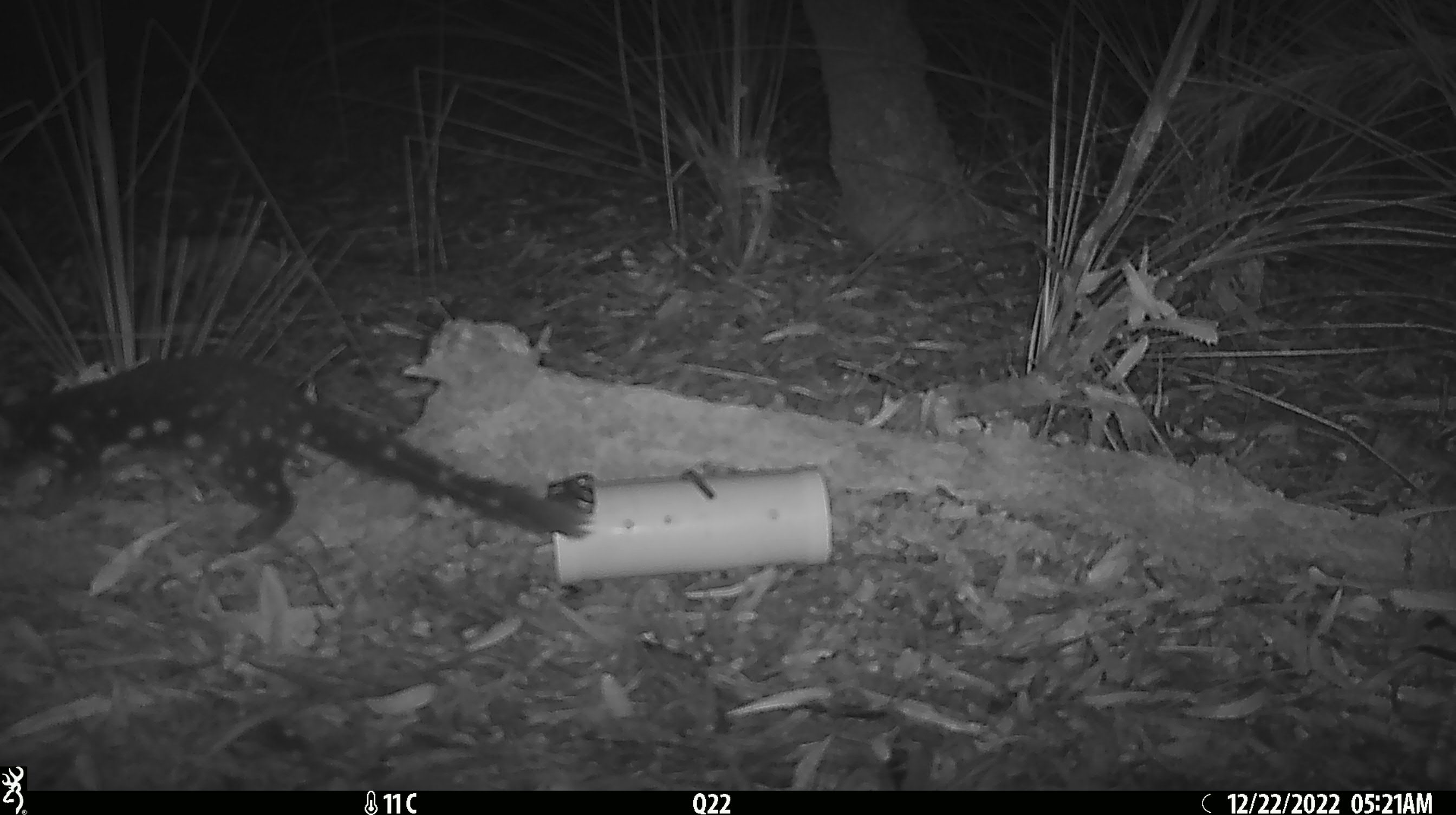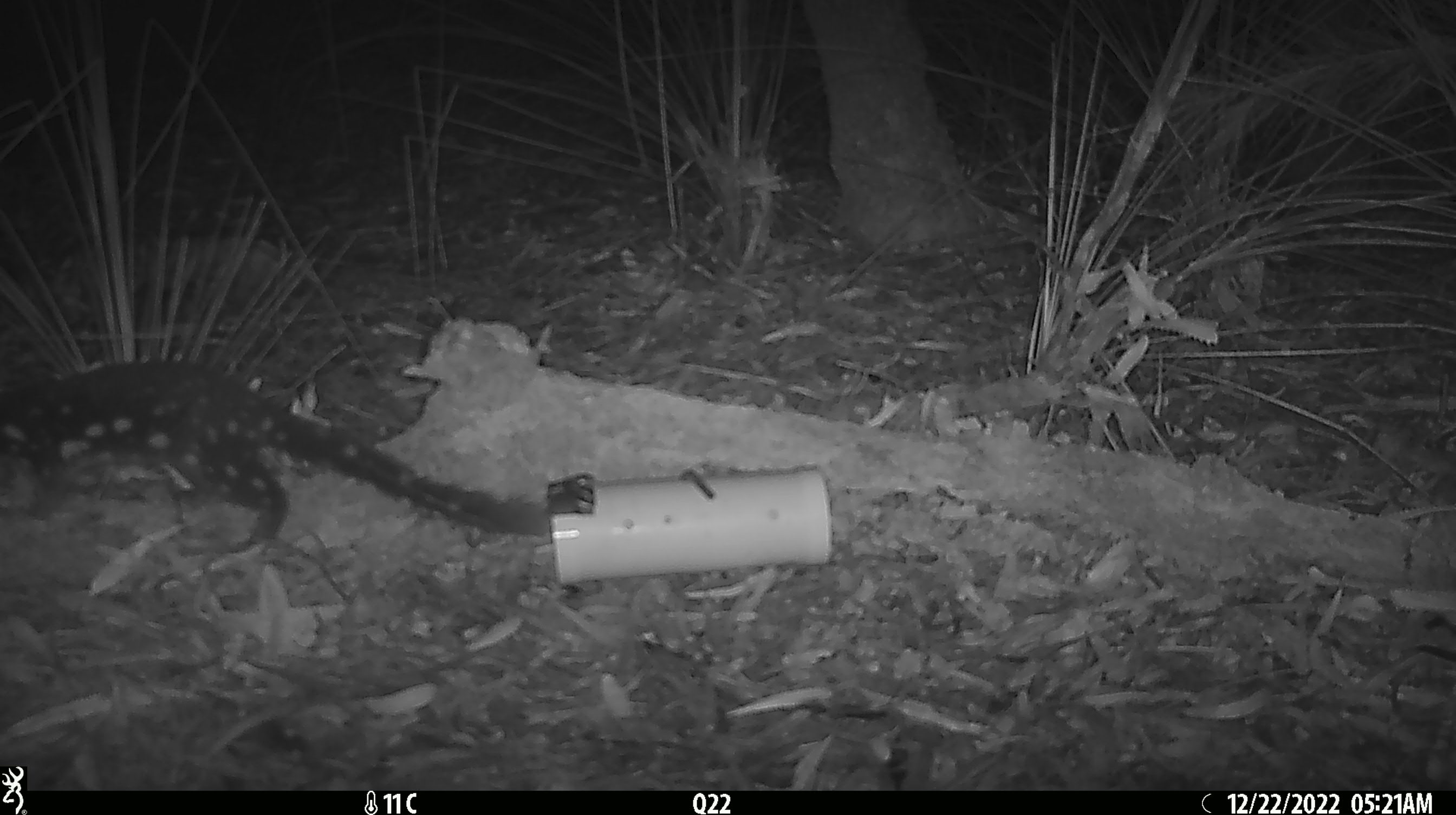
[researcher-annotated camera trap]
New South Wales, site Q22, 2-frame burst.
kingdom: Animalia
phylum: Chordata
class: Mammalia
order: Dasyuromorphia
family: Dasyuridae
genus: Dasyurus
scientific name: Dasyurus maculatus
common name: spotted-tailed quoll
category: quoll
Quoll (spotted-tailed quoll) (Dasyurus maculatus).